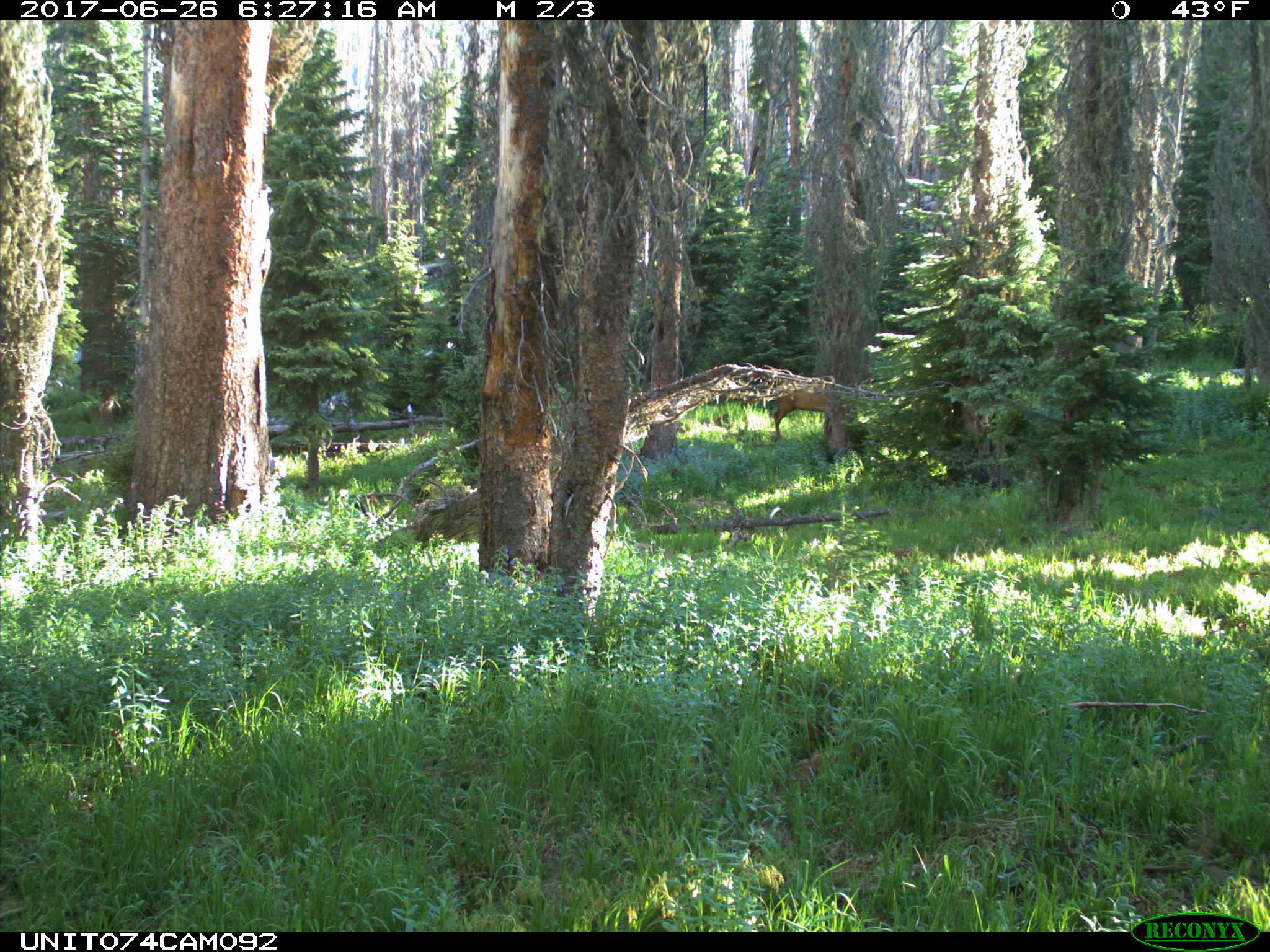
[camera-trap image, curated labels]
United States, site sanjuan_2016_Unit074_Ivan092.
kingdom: Animalia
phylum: Chordata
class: Mammalia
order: Artiodactyla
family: Cervidae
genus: Cervus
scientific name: Cervus elaphus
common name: red deer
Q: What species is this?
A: Cervus elaphus (red deer).